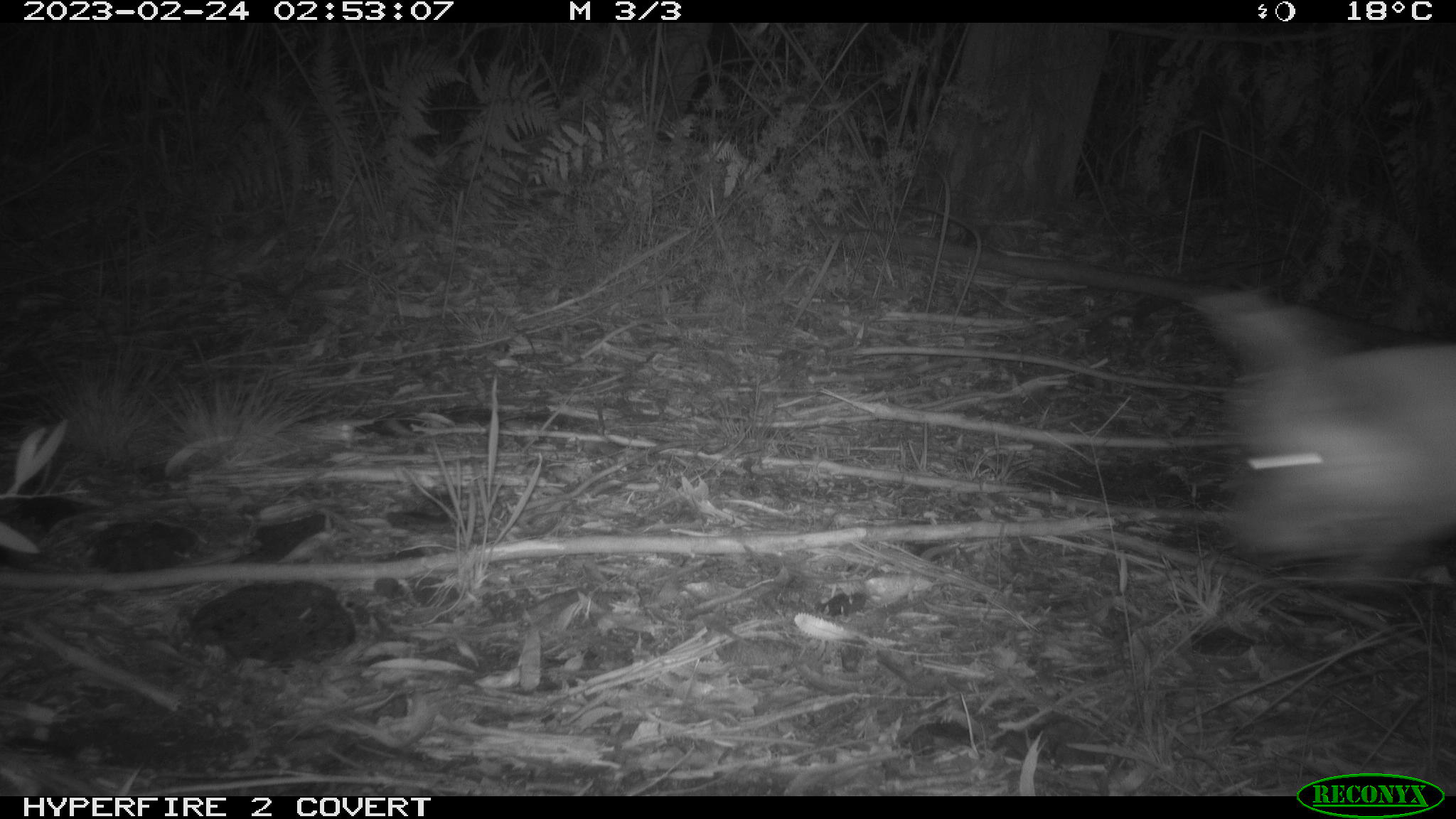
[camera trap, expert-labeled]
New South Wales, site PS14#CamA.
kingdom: Animalia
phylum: Chordata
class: Mammalia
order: Carnivora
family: Canidae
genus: Canis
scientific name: Canis familiaris dingo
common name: dingo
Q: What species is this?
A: Dingo (Canis familiaris dingo).